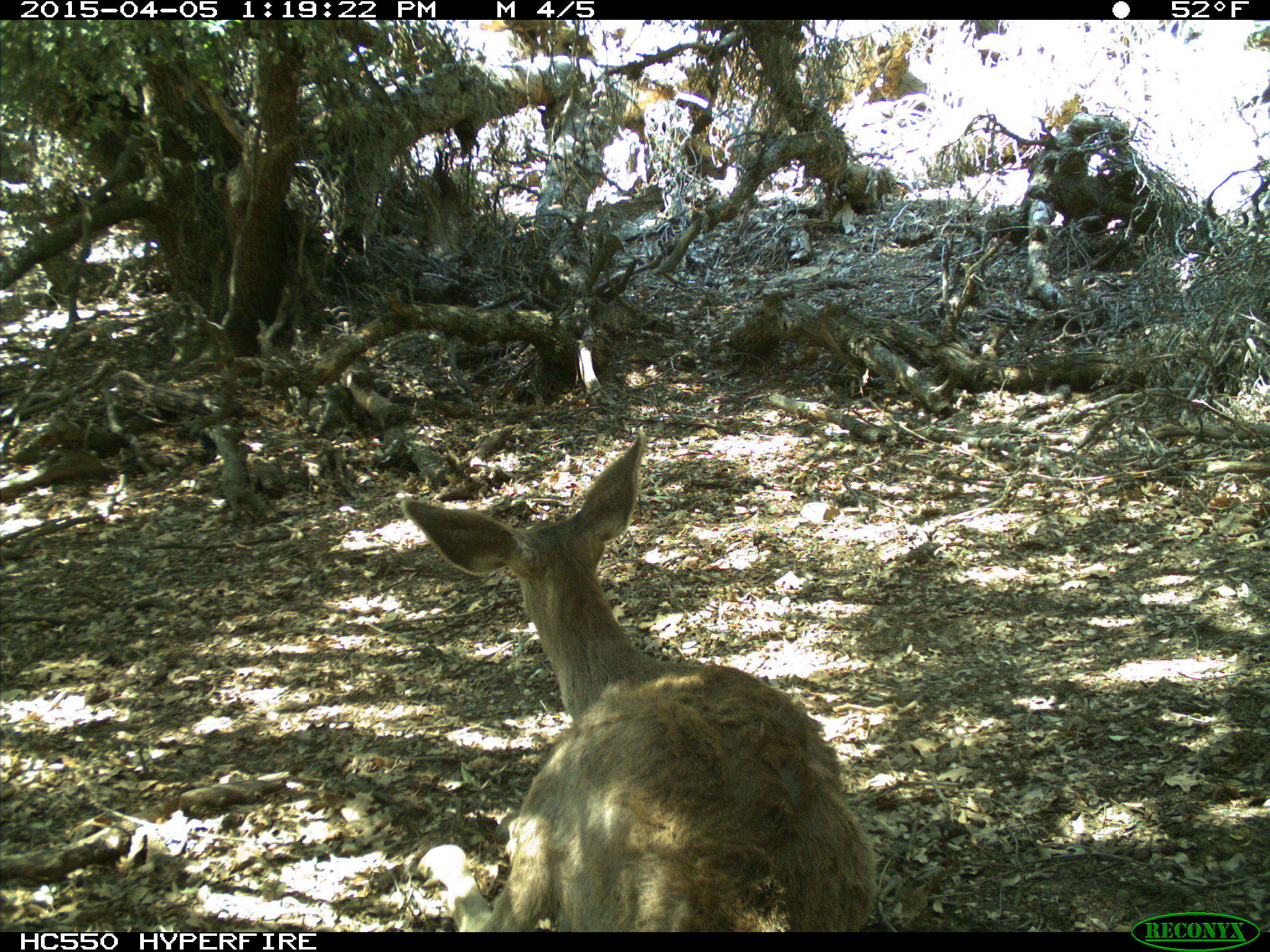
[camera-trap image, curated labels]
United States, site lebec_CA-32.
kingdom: Animalia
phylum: Chordata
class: Mammalia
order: Artiodactyla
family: Cervidae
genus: Odocoileus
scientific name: Odocoileus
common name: deer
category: unidentified deer